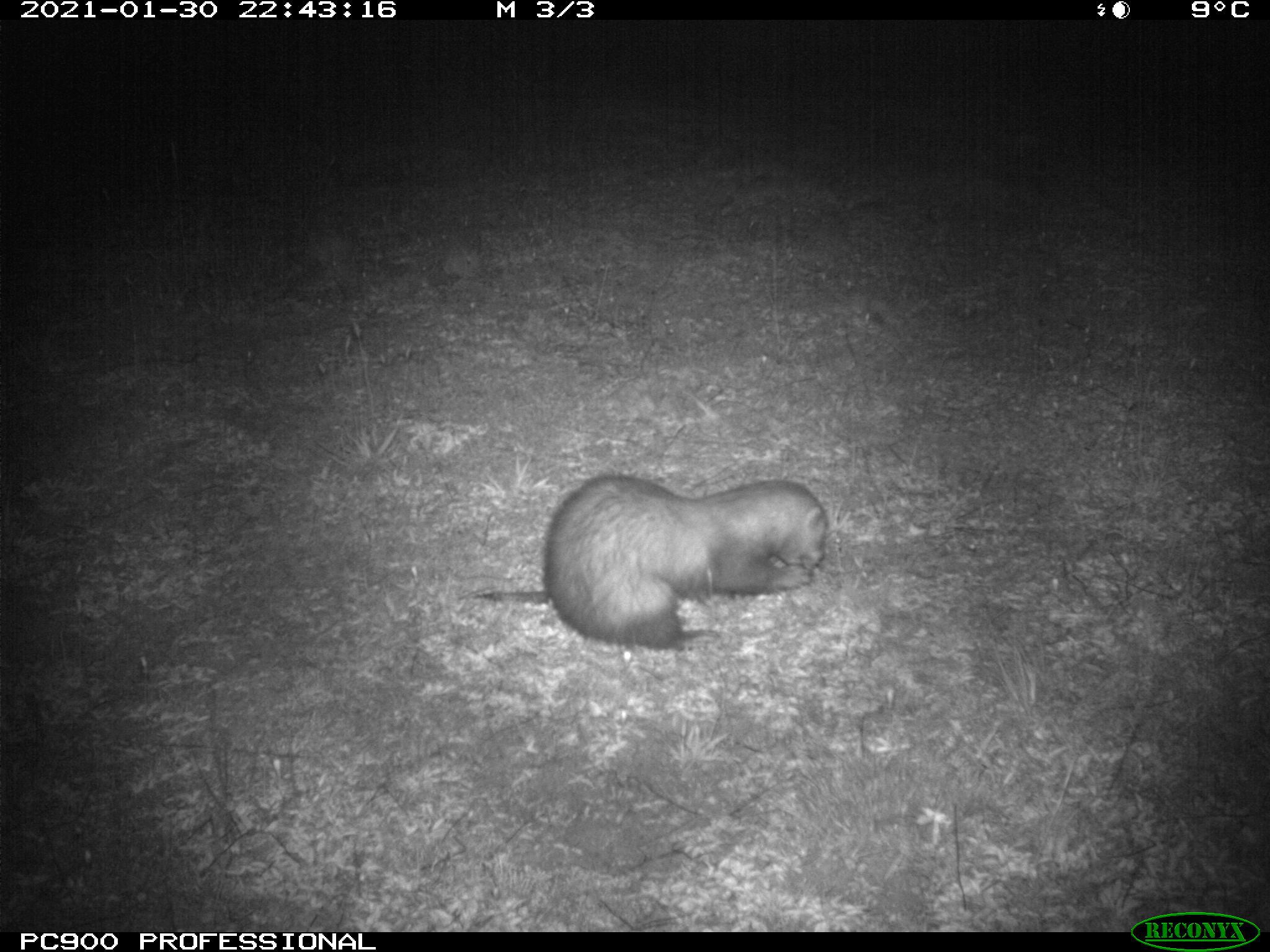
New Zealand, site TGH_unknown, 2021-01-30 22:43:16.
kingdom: Animalia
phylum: Chordata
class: Mammalia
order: Carnivora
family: Mustelidae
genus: Mustela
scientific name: Mustela furo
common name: ferret